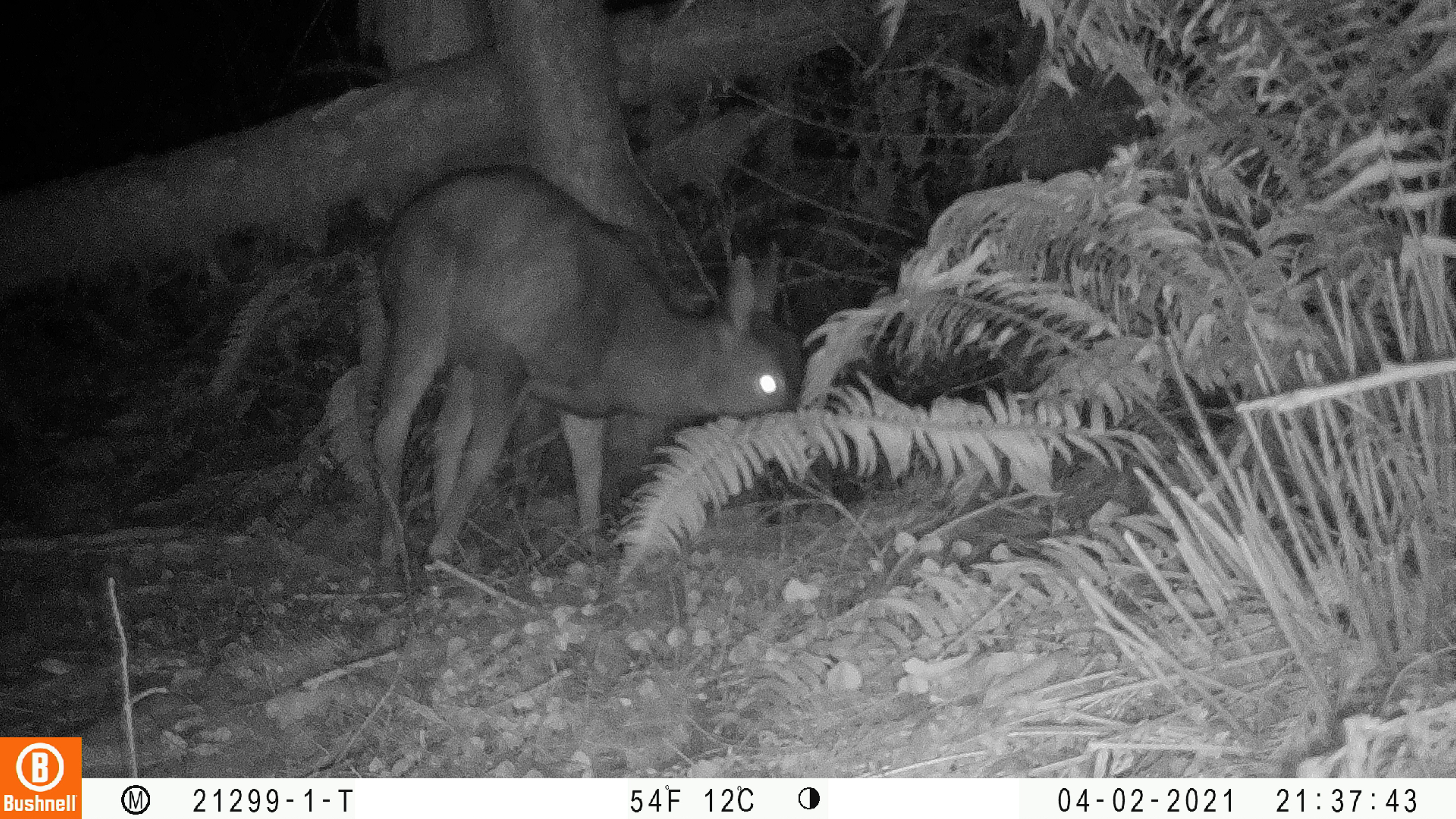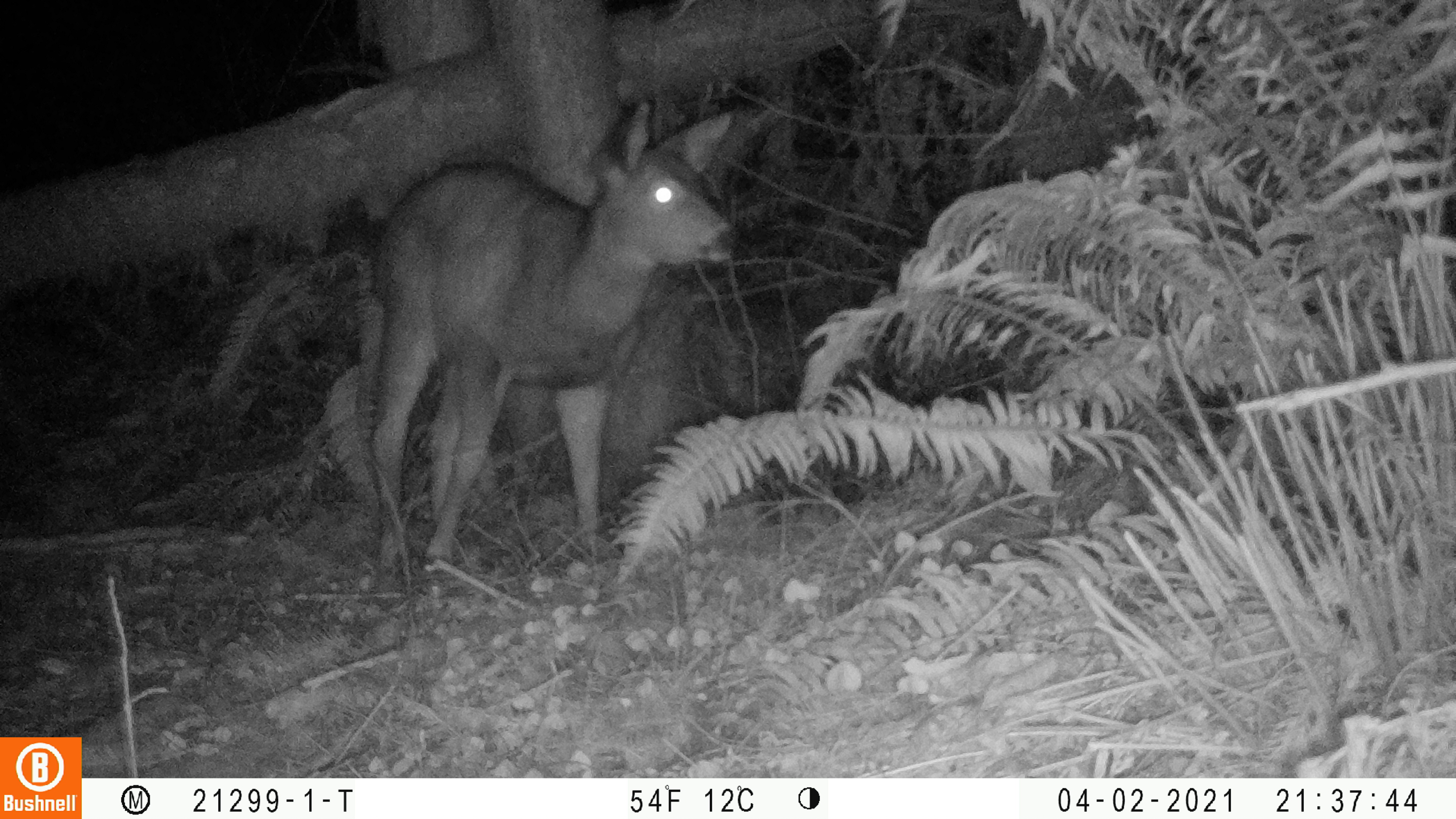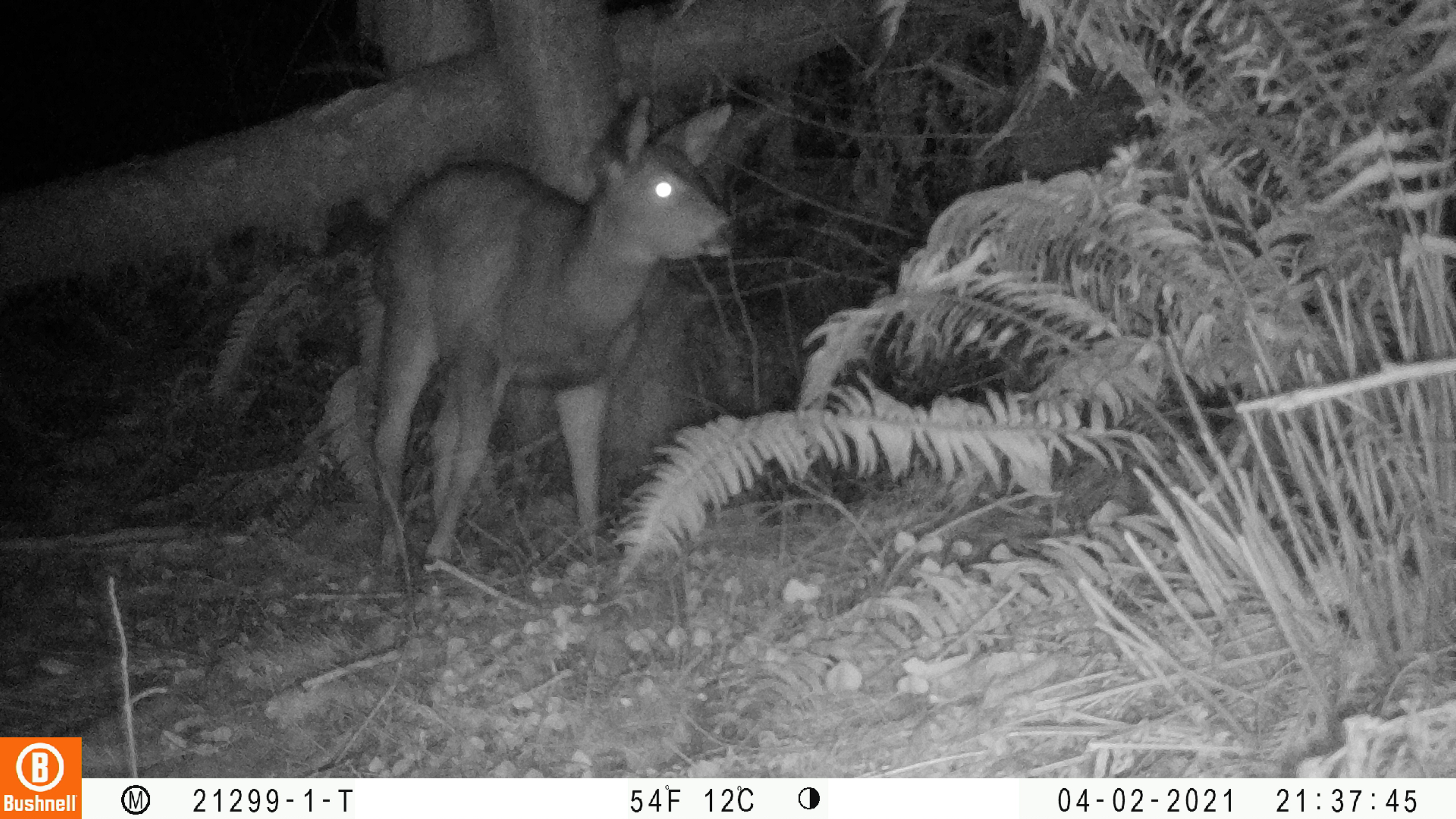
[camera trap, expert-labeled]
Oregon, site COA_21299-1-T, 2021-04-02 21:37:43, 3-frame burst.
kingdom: Animalia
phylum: Chordata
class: Mammalia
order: Artiodactyla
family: Cervidae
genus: Odocoileus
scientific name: Odocoileus hemionus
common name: black-tailed deer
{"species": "black-tailed deer (Odocoileus hemionus)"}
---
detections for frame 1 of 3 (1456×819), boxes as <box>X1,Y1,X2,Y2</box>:
black-tailed deer: <box>370,162,815,575</box>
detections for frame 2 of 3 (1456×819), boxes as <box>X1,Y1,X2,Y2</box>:
black-tailed deer: <box>370,98,743,580</box>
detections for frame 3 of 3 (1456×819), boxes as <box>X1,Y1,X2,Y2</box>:
black-tailed deer: <box>369,88,744,575</box>